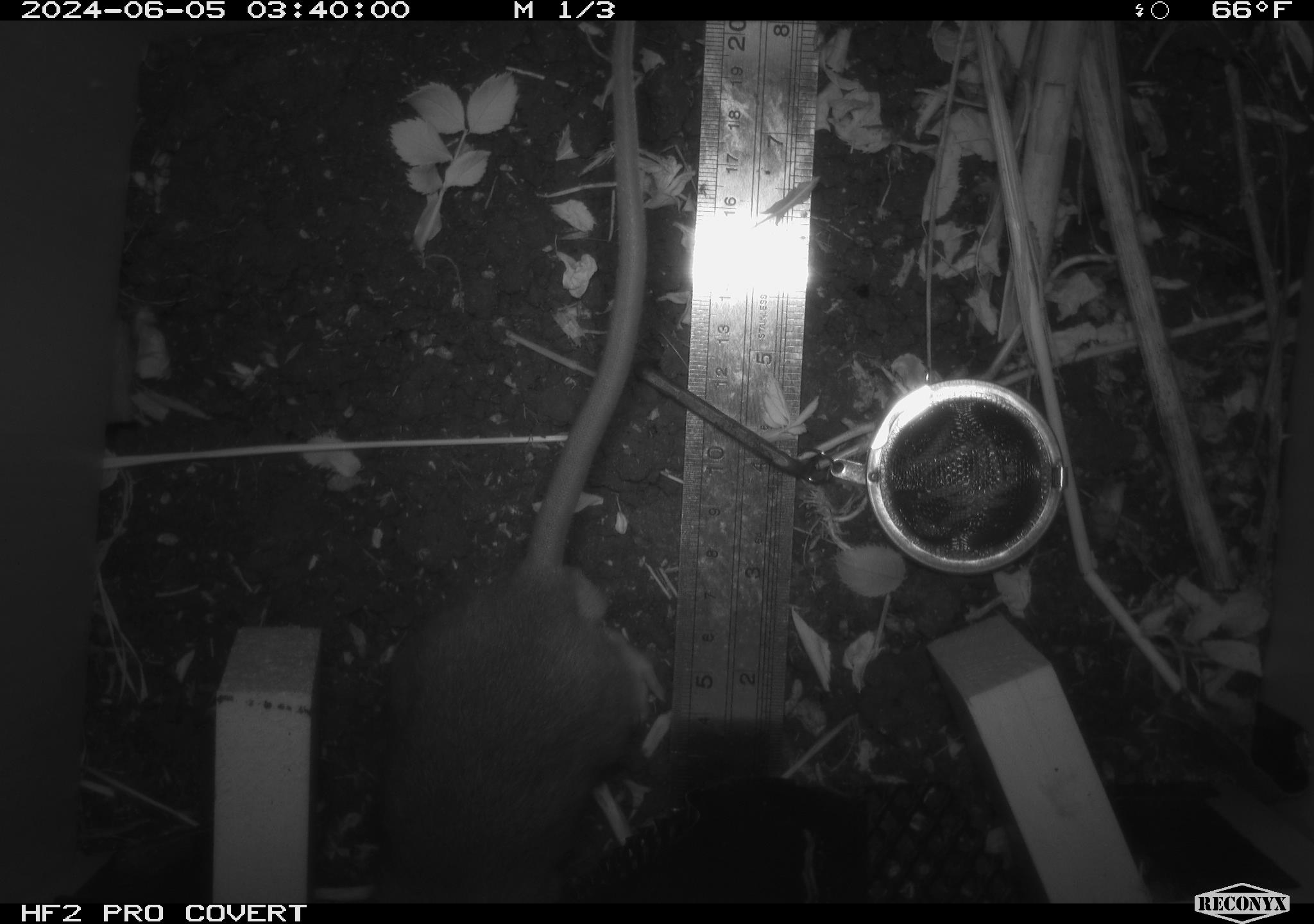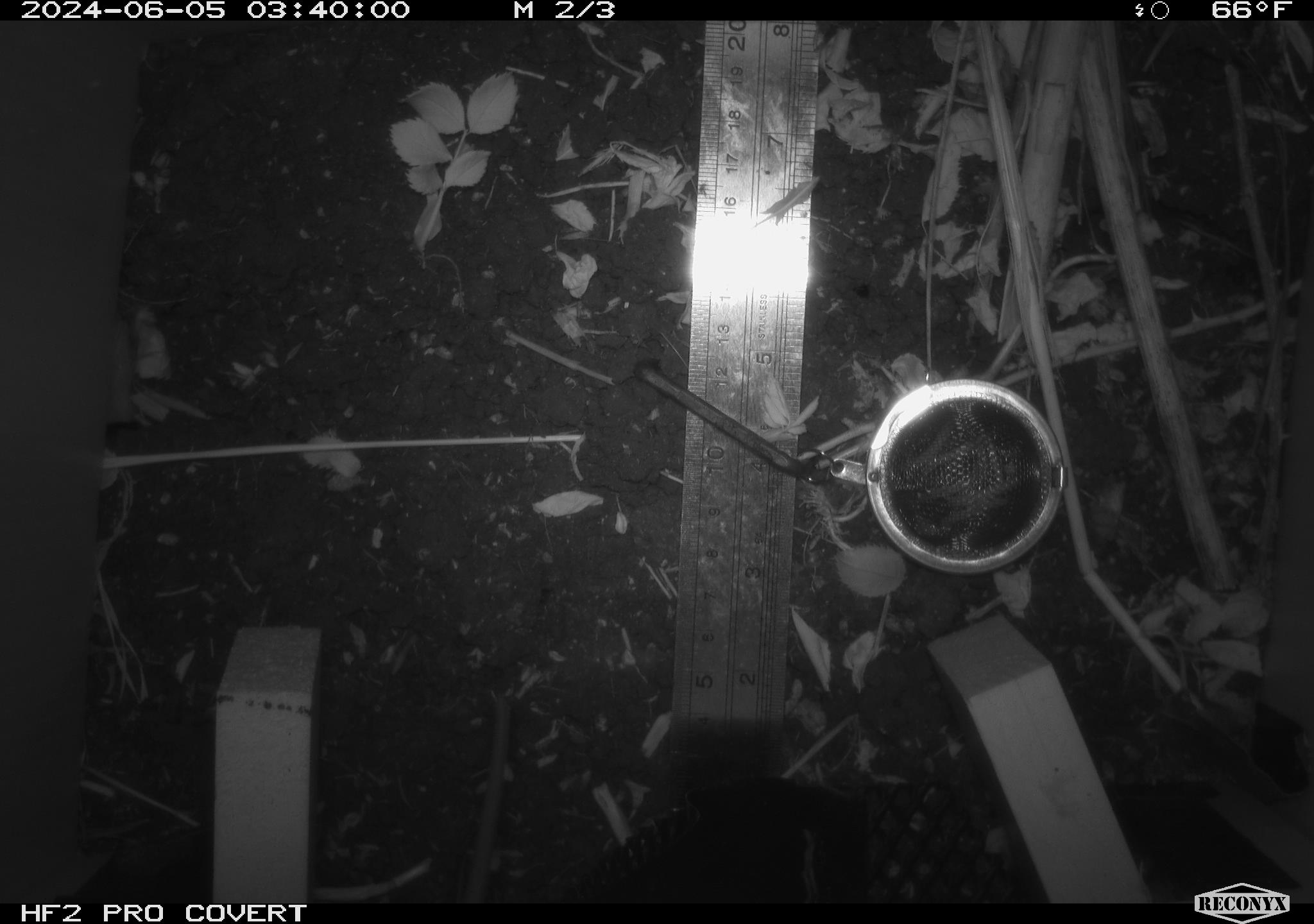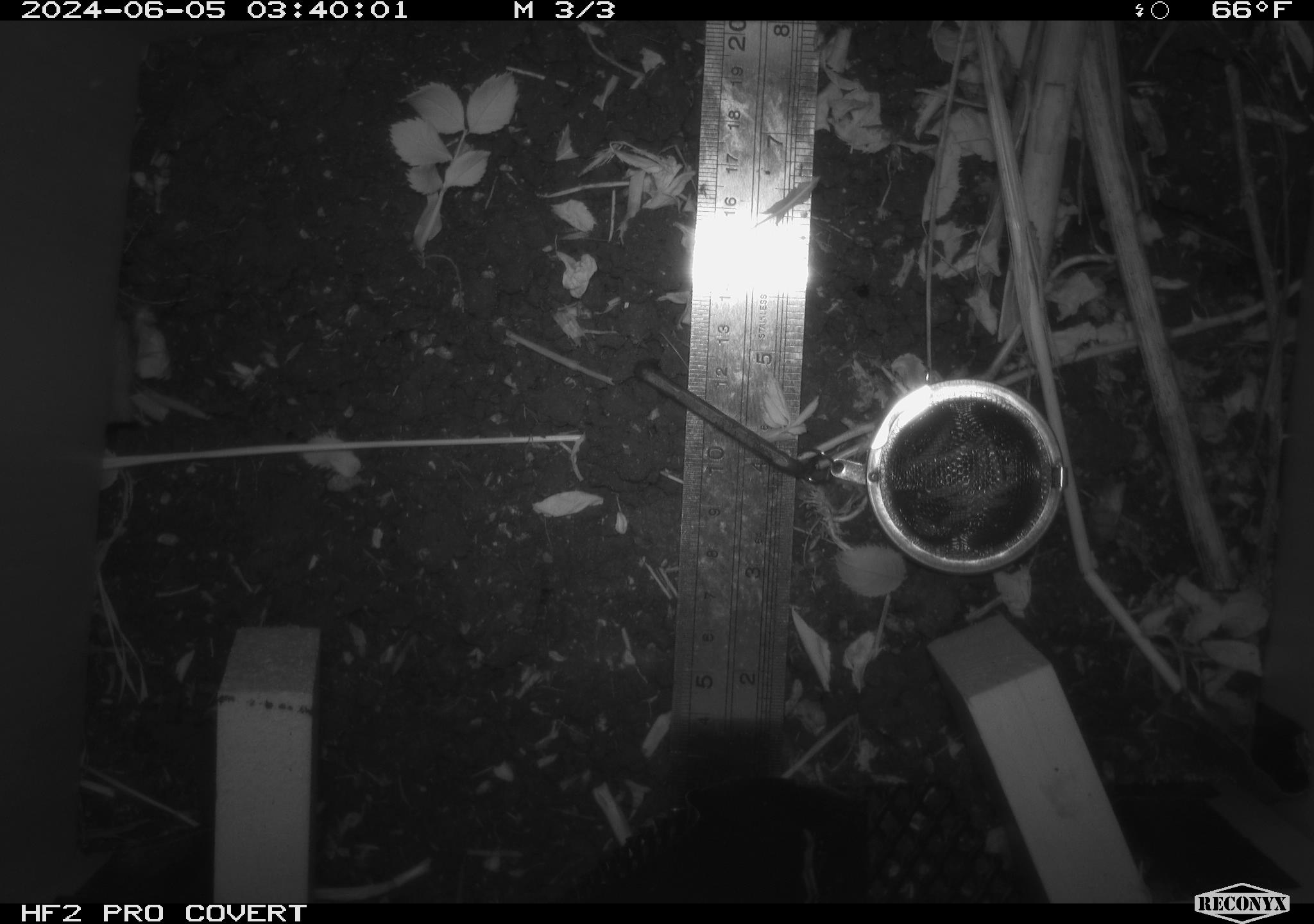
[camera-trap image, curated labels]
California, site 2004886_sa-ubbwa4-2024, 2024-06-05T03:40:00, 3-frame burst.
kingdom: Animalia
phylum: Chordata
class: Mammalia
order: Rodentia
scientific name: Rodentia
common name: woodrat or rat or mouse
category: woodrat or rat or mouse species